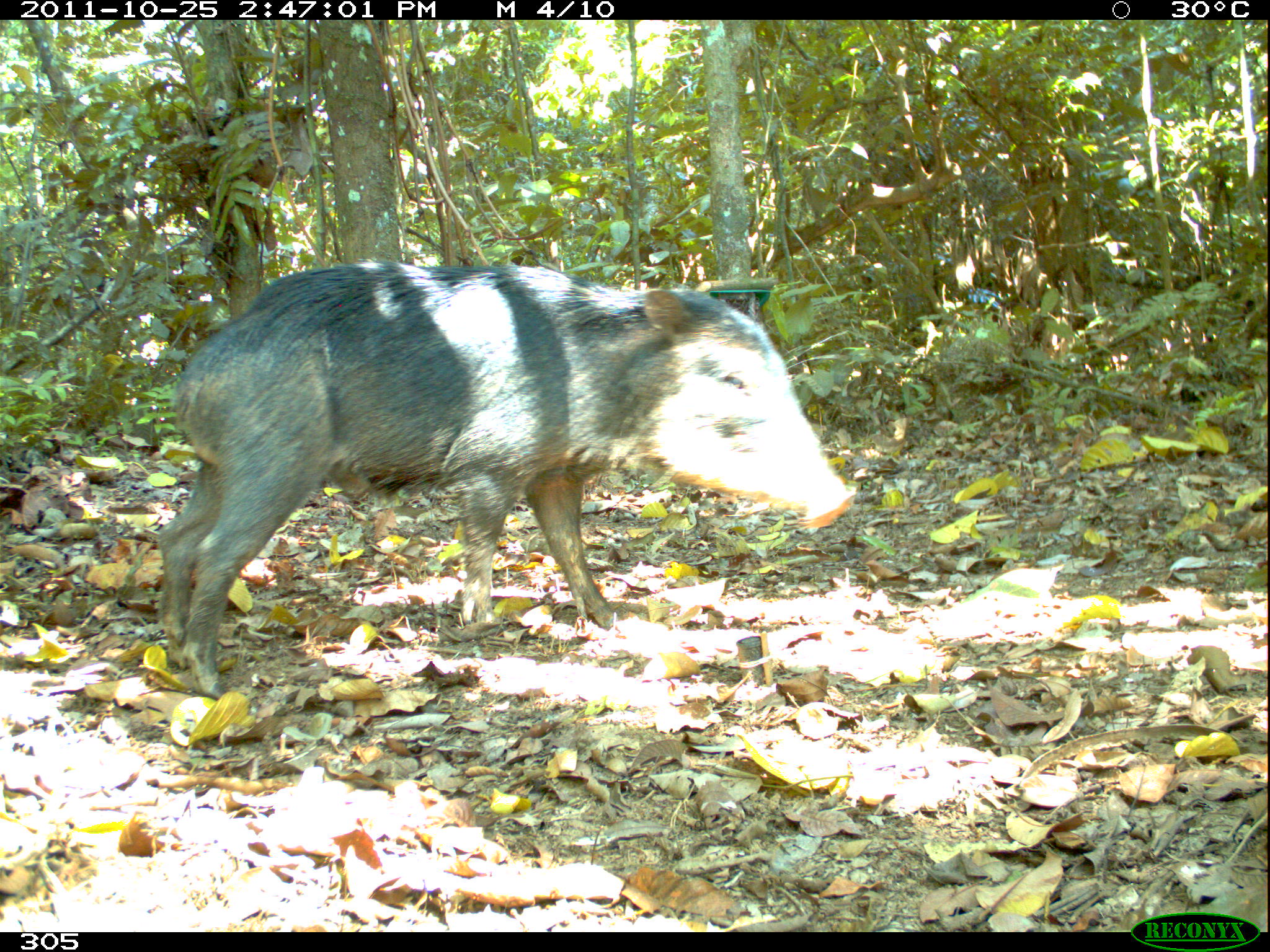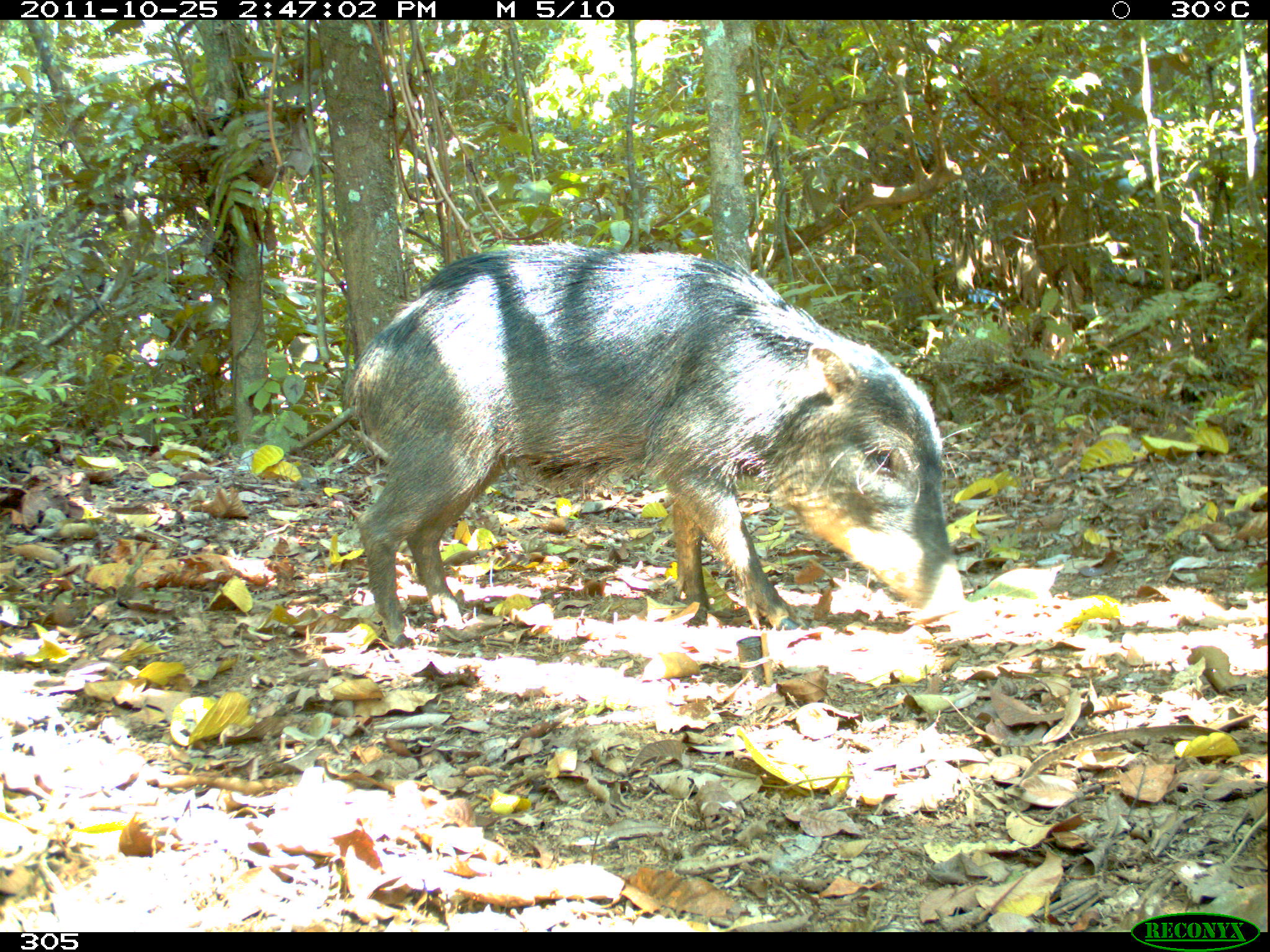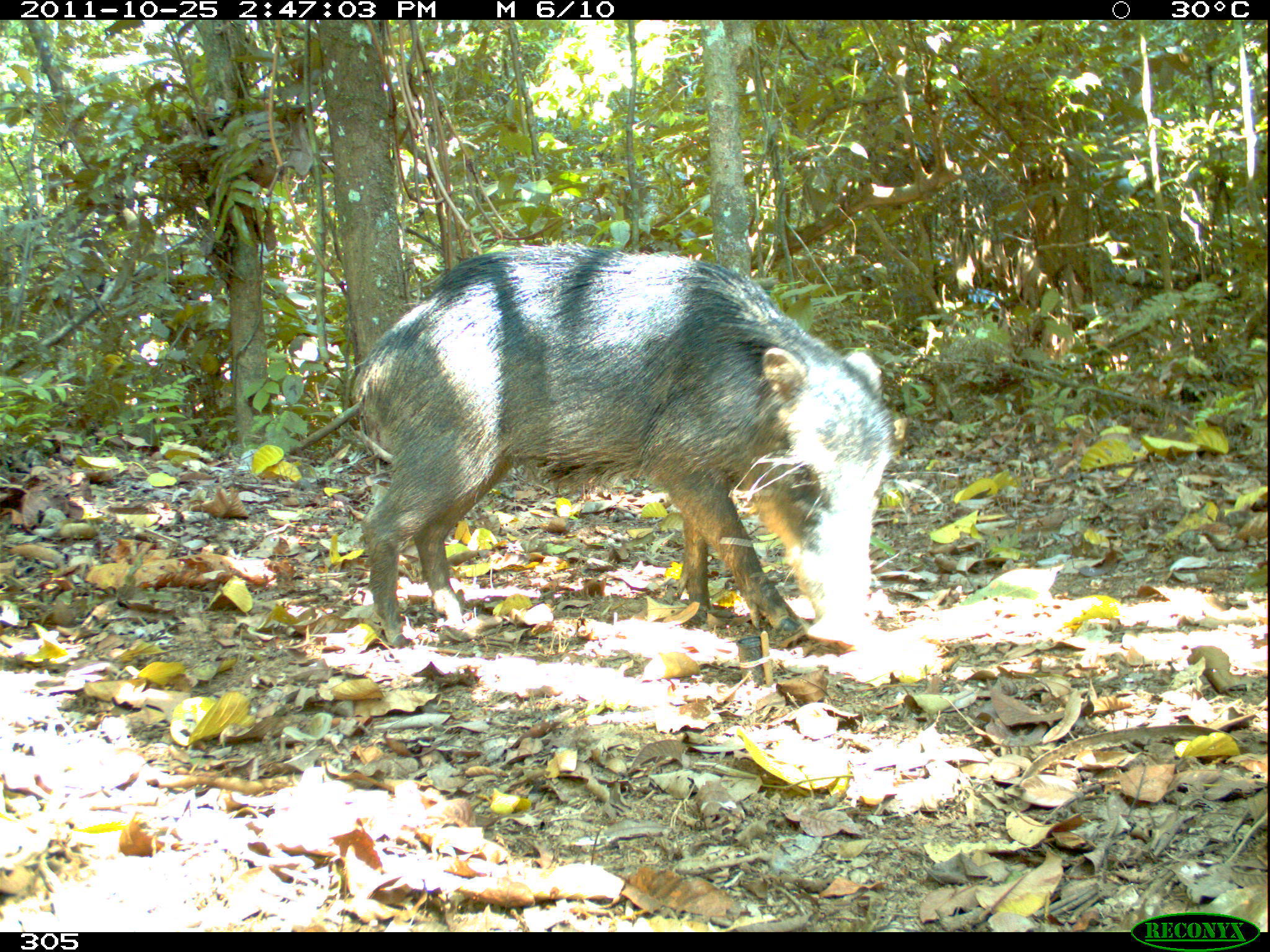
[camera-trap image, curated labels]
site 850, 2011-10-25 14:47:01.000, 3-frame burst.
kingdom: Animalia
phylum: Chordata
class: Mammalia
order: Artiodactyla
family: Tayassuidae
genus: Tayassu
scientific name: Tayassu pecari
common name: white-lipped peccary